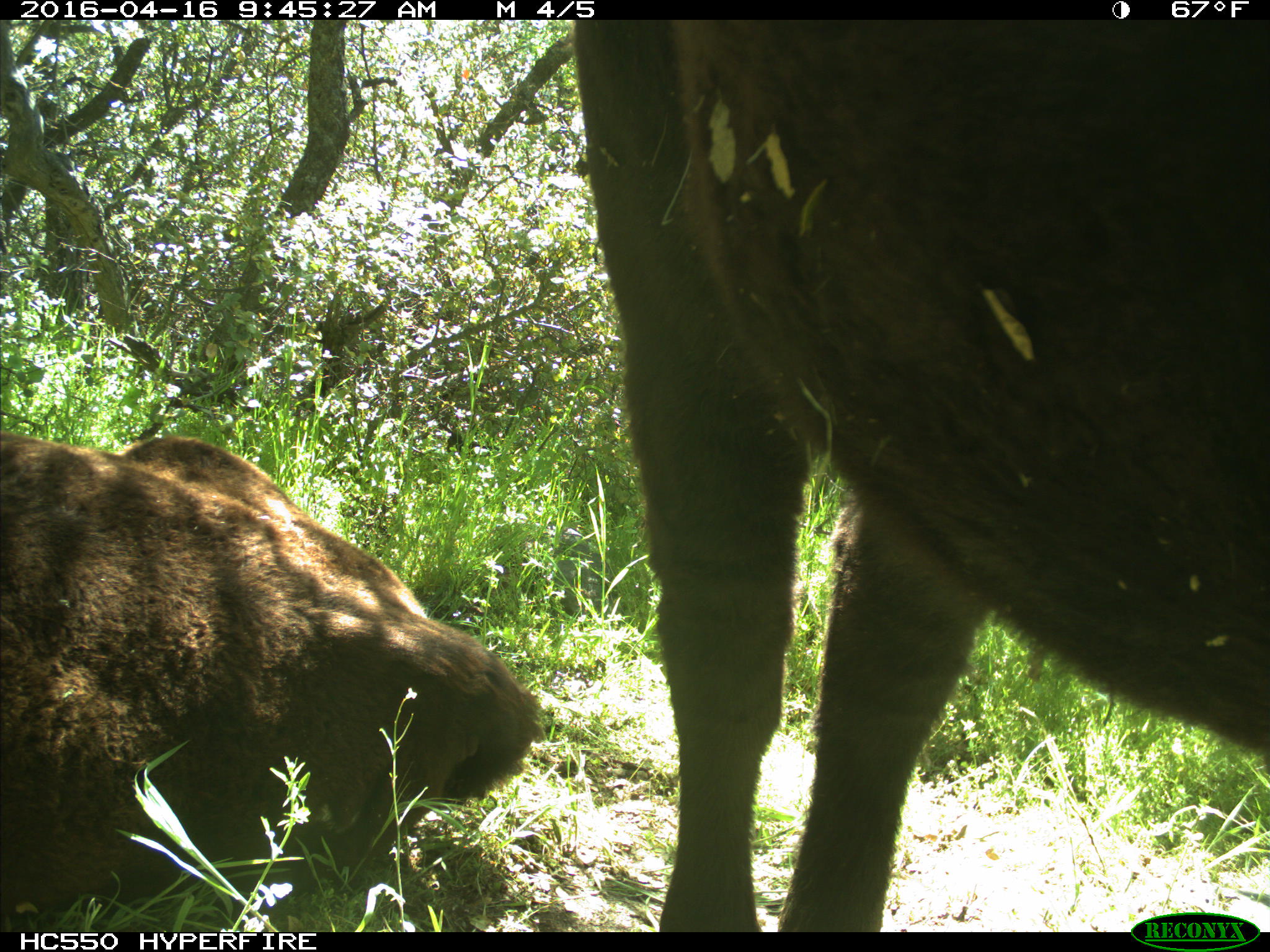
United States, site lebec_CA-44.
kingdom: Animalia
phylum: Chordata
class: Mammalia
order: Artiodactyla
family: Bovidae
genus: Bos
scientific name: Bos taurus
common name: domestic cow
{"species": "Bos taurus (domestic cow)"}